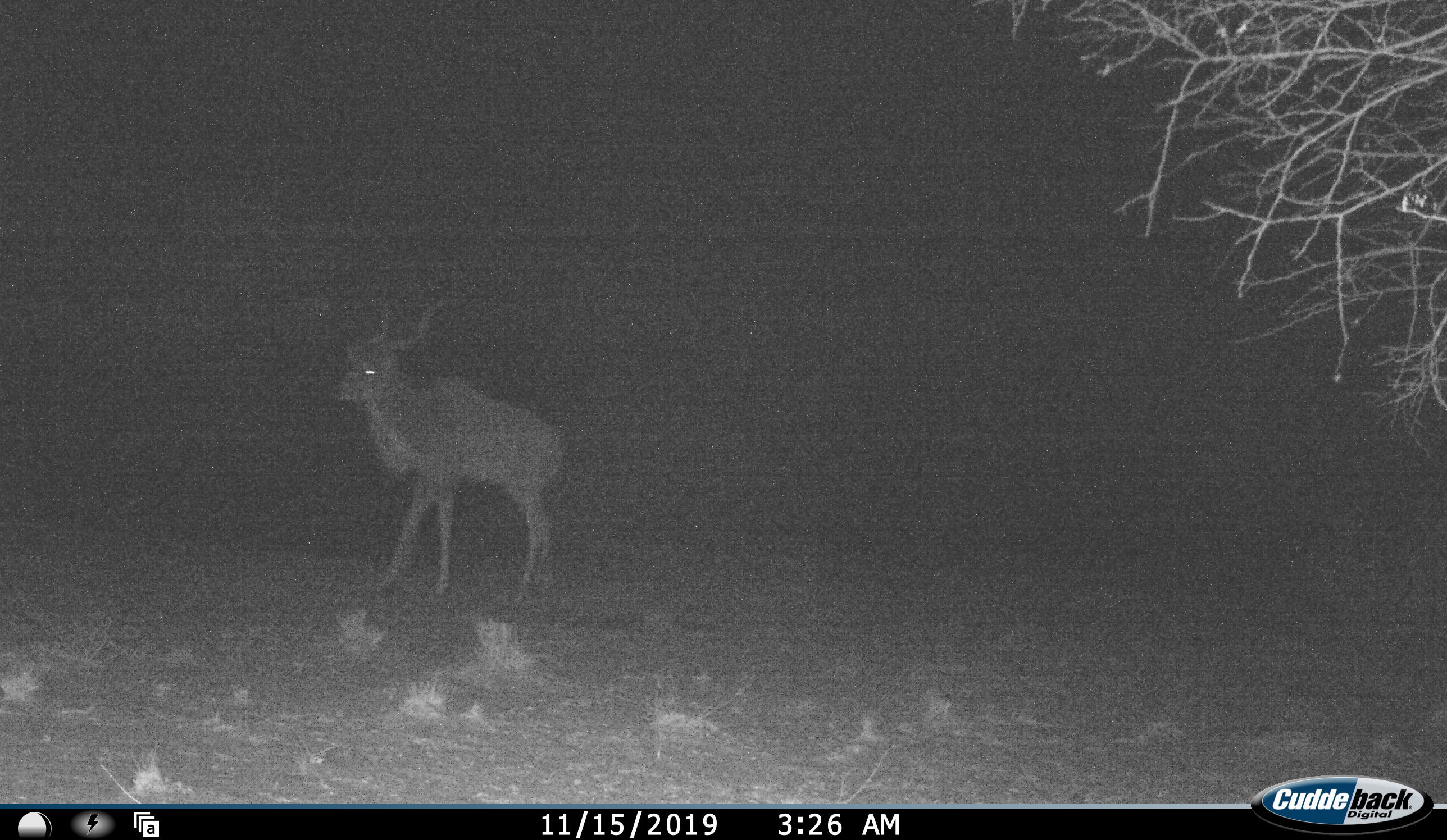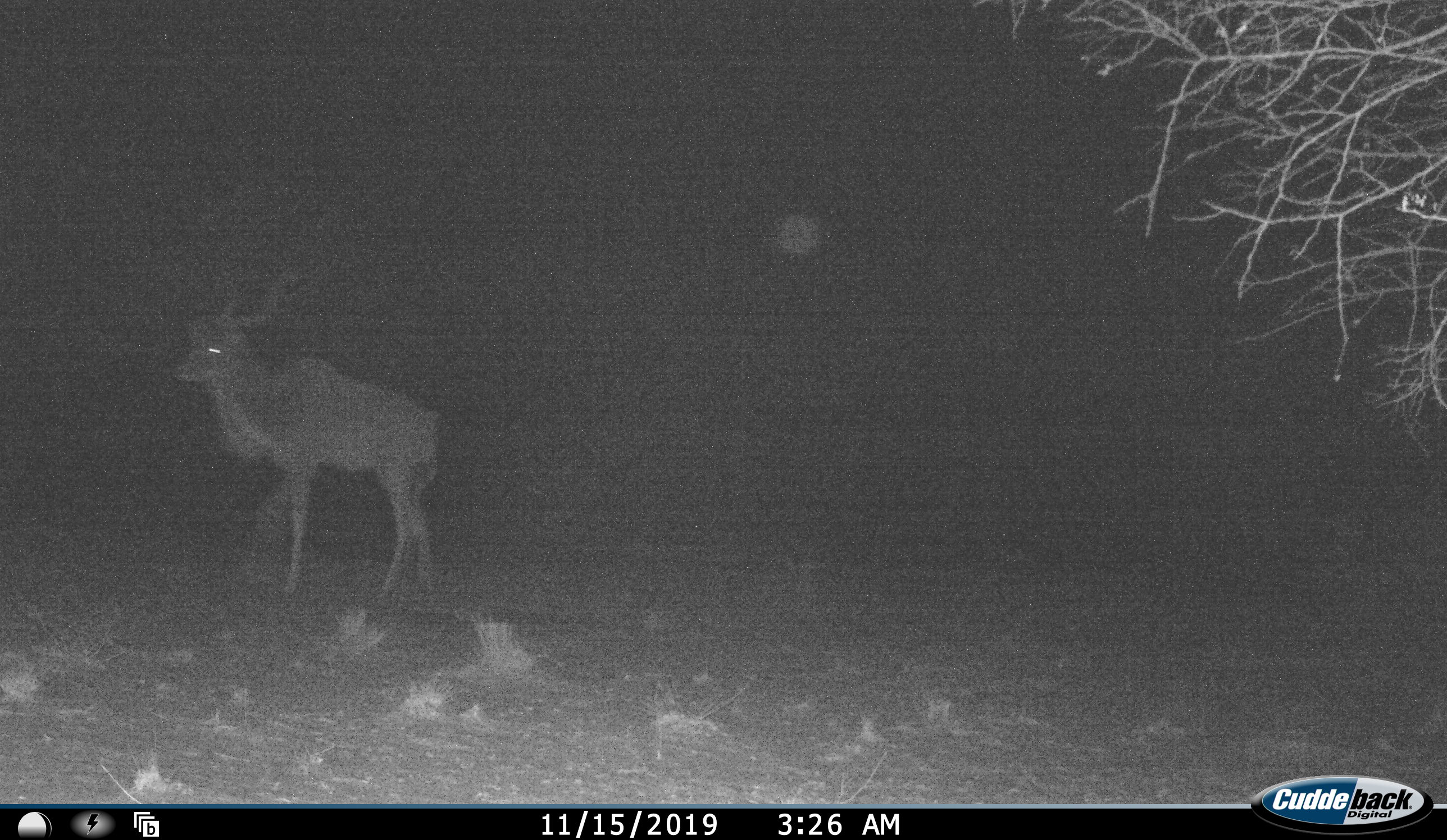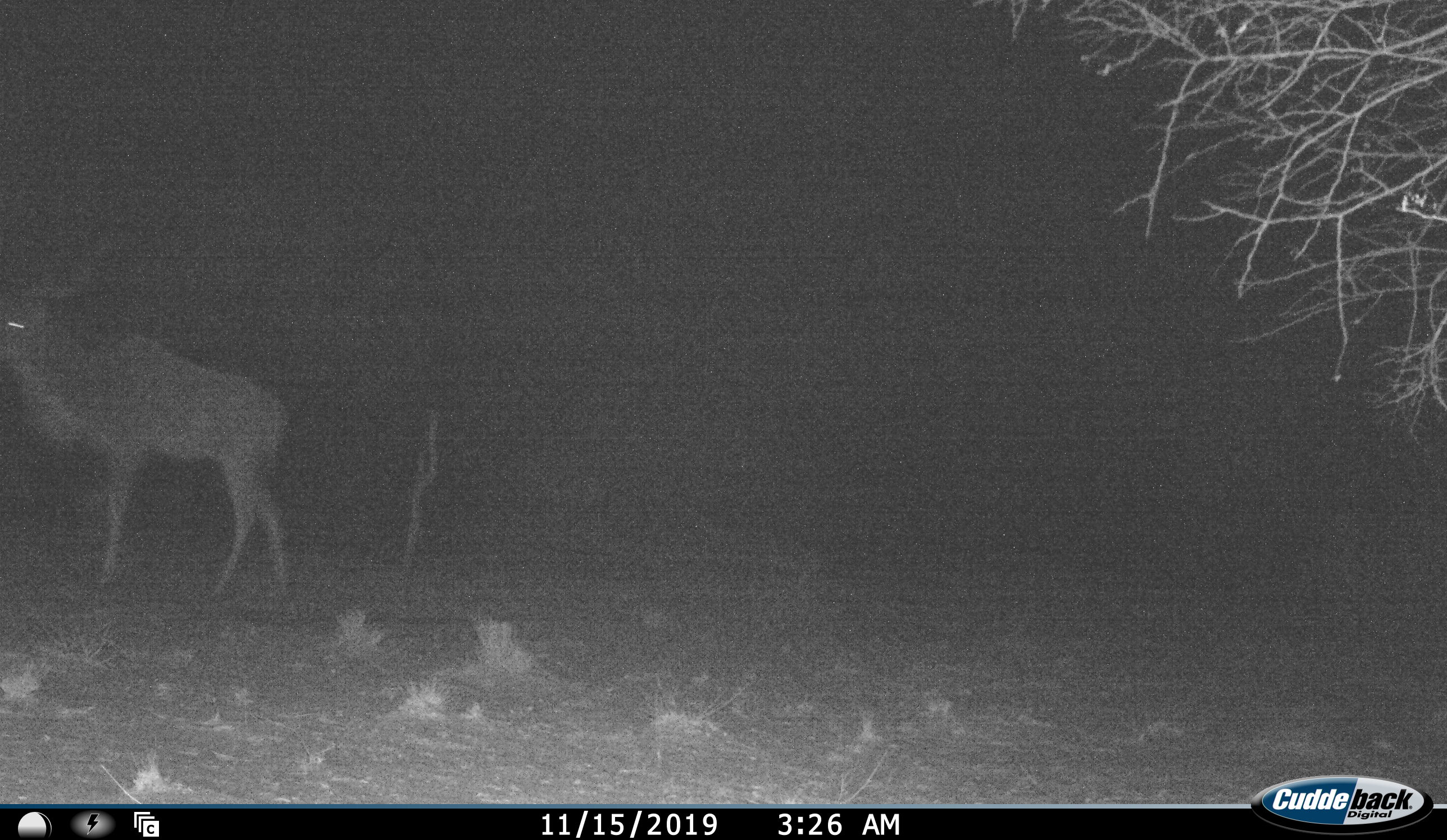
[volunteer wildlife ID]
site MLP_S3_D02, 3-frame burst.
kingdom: Animalia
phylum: Chordata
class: Mammalia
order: Artiodactyla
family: Bovidae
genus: Tragelaphus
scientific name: Tragelaphus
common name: kudu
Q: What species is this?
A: Kudu (Tragelaphus).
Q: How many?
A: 1.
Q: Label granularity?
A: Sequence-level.